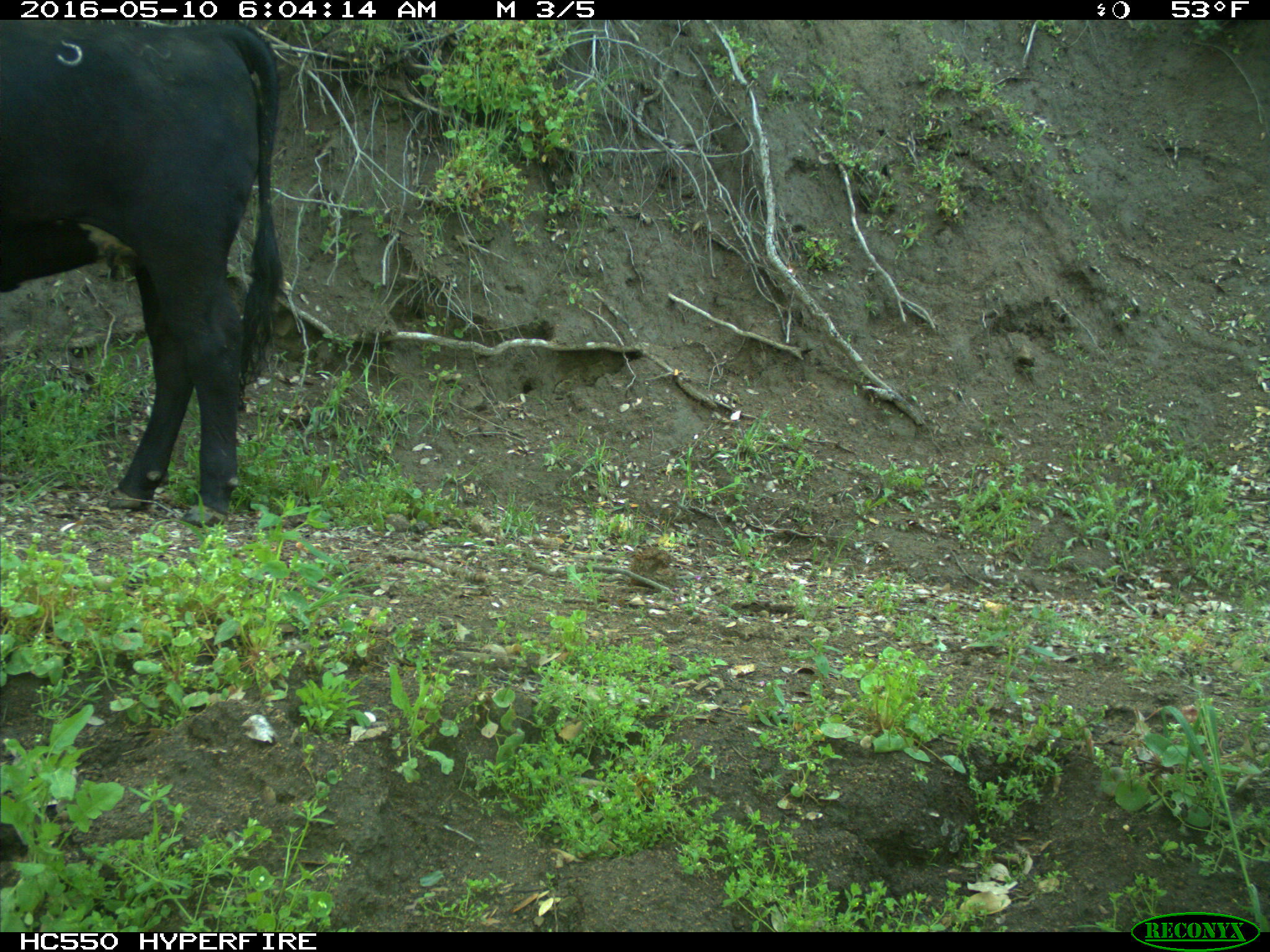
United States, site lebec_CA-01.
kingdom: Animalia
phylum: Chordata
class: Mammalia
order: Artiodactyla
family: Bovidae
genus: Bos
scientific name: Bos taurus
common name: domestic cow